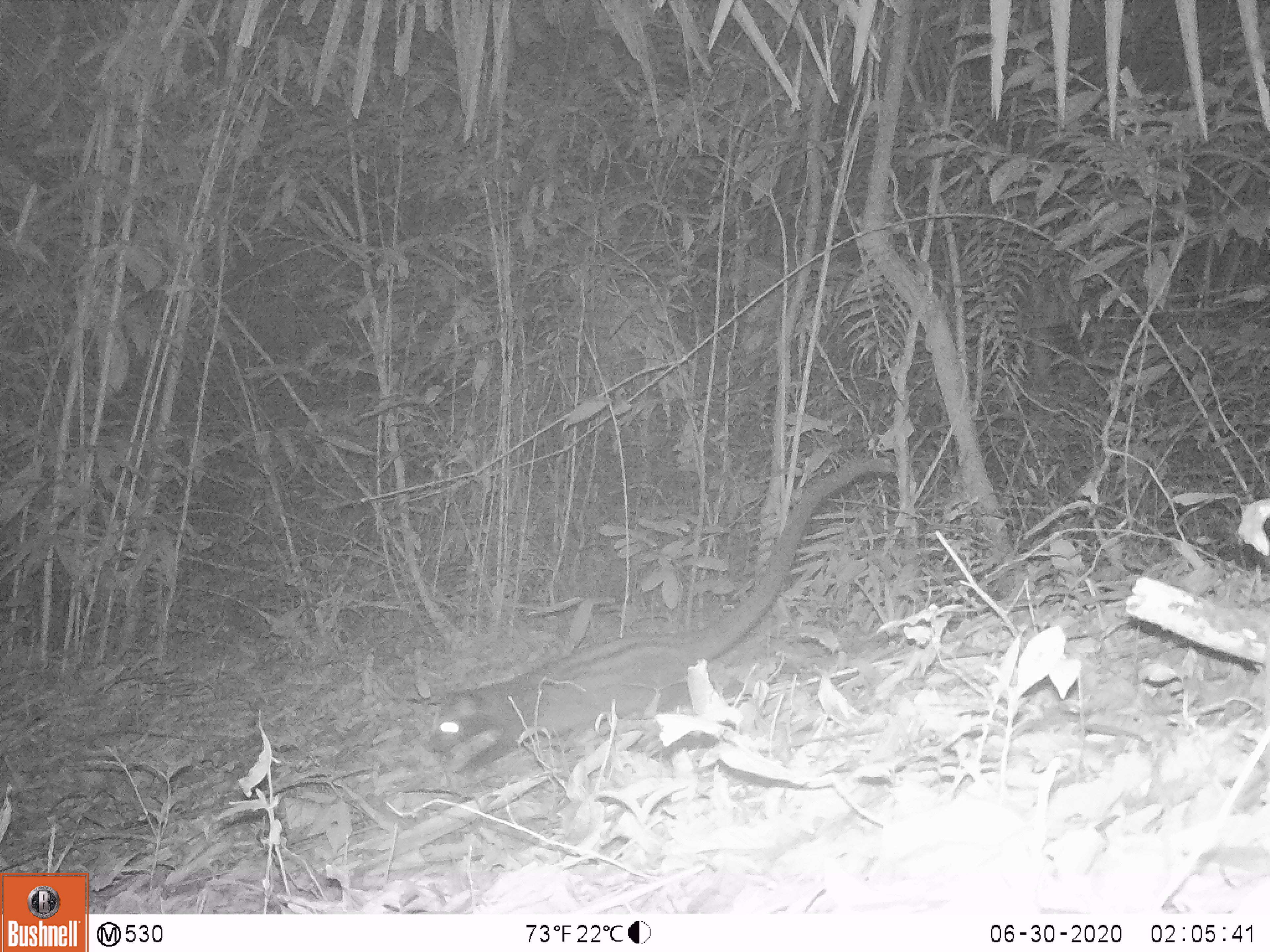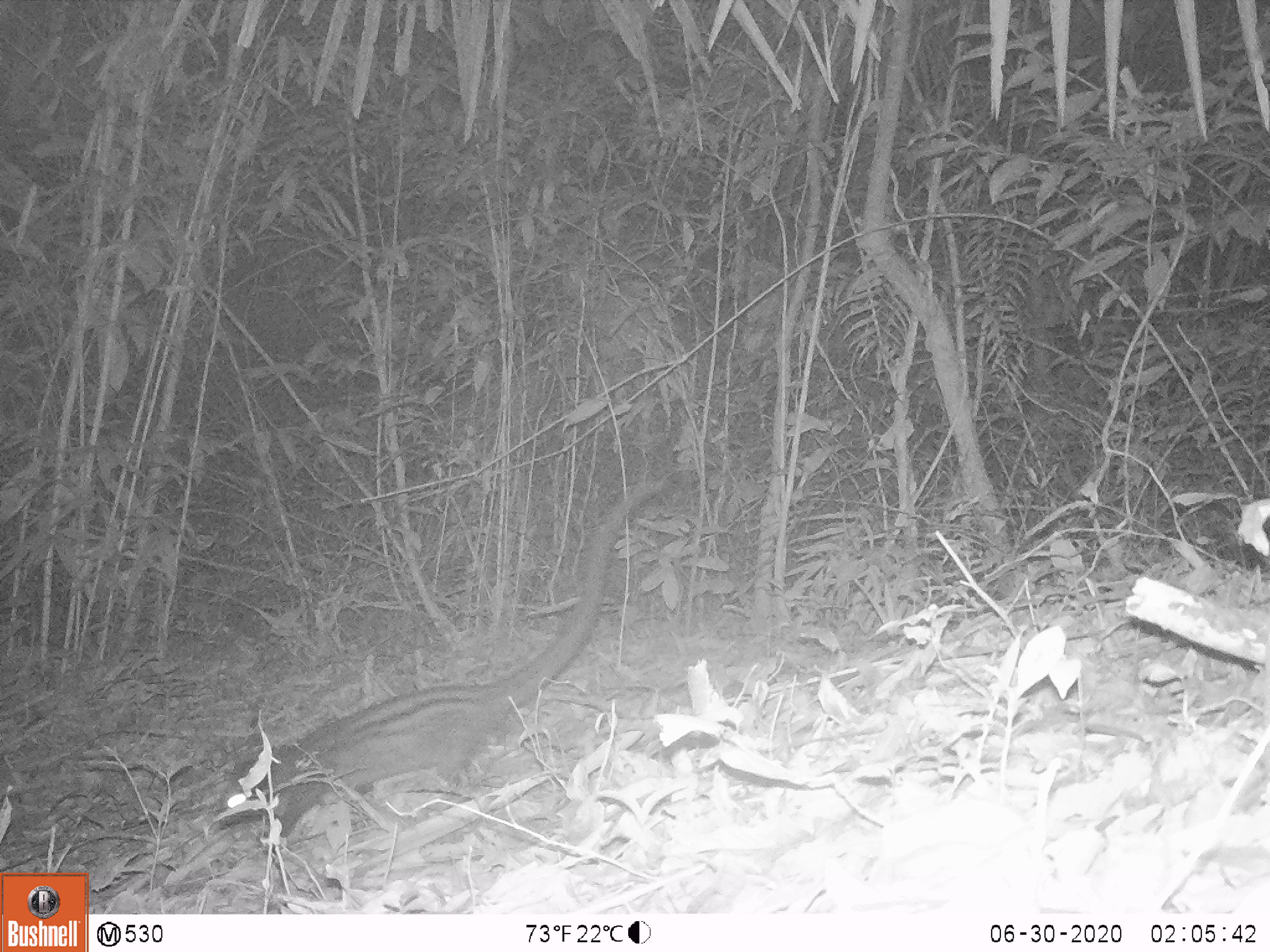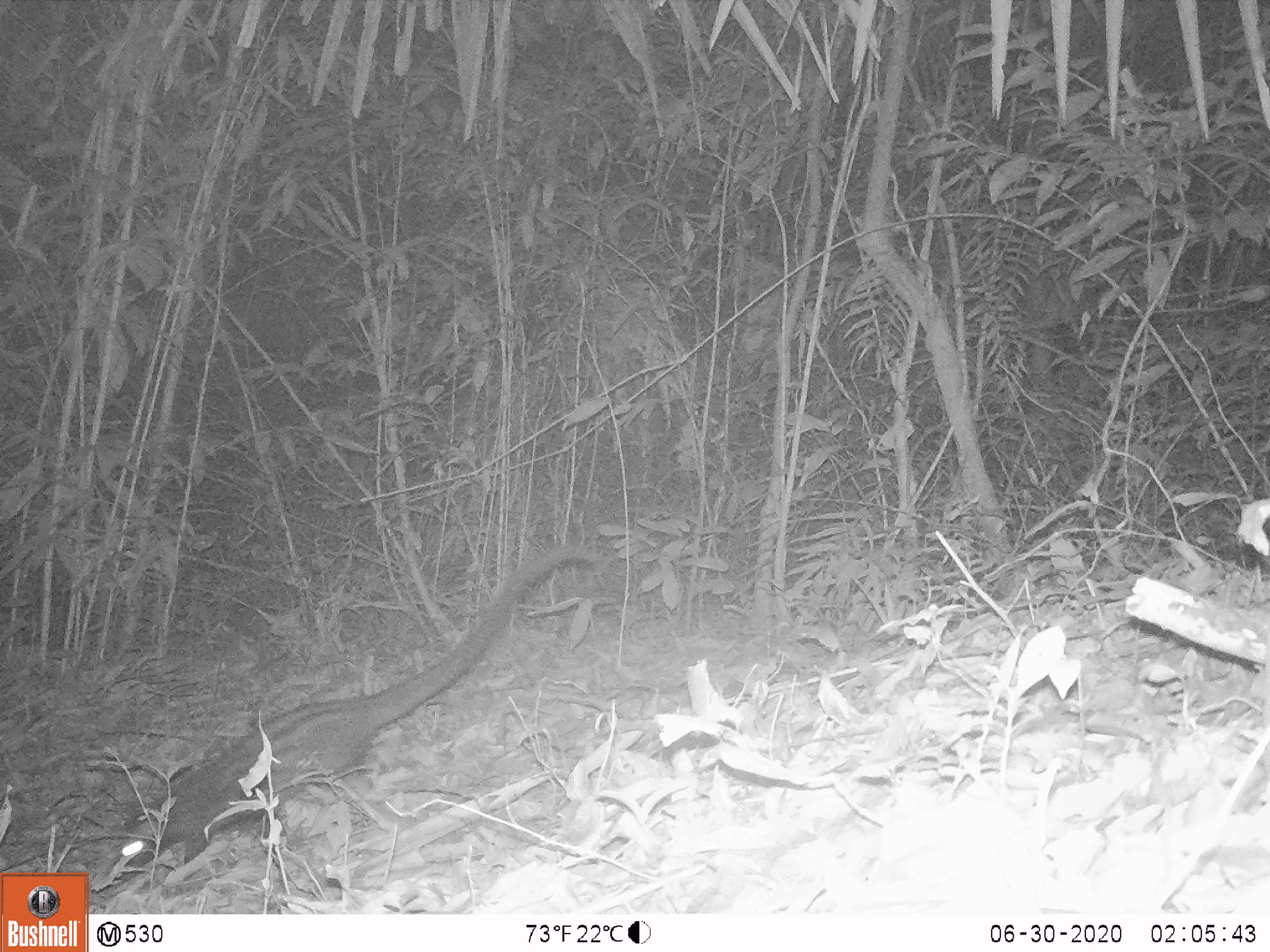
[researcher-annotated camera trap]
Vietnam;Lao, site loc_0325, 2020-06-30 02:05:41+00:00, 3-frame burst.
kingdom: Animalia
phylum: Chordata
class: Mammalia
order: Carnivora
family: Viverridae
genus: Paradoxurus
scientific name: Paradoxurus hermaphroditus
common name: common palm civet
Common palm civet (Paradoxurus hermaphroditus). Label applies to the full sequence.